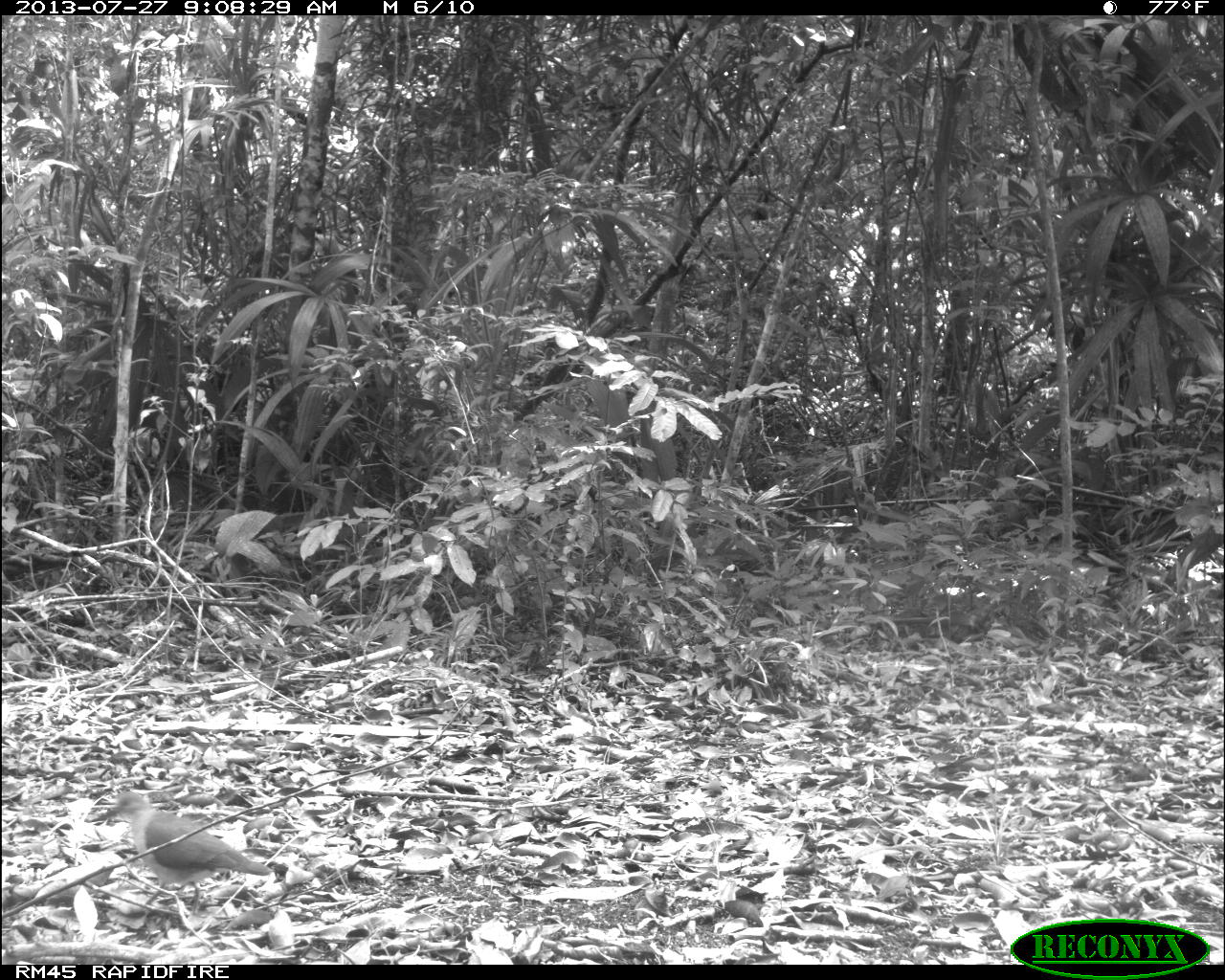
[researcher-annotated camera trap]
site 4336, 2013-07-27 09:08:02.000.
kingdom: Animalia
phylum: Chordata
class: Aves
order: Columbiformes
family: Columbidae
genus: Leptotila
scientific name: Leptotila plumbeiceps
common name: gray-headed dove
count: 1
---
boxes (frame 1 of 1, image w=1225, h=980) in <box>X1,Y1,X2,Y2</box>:
leptotila plumbeiceps: <box>89,788,272,905</box>